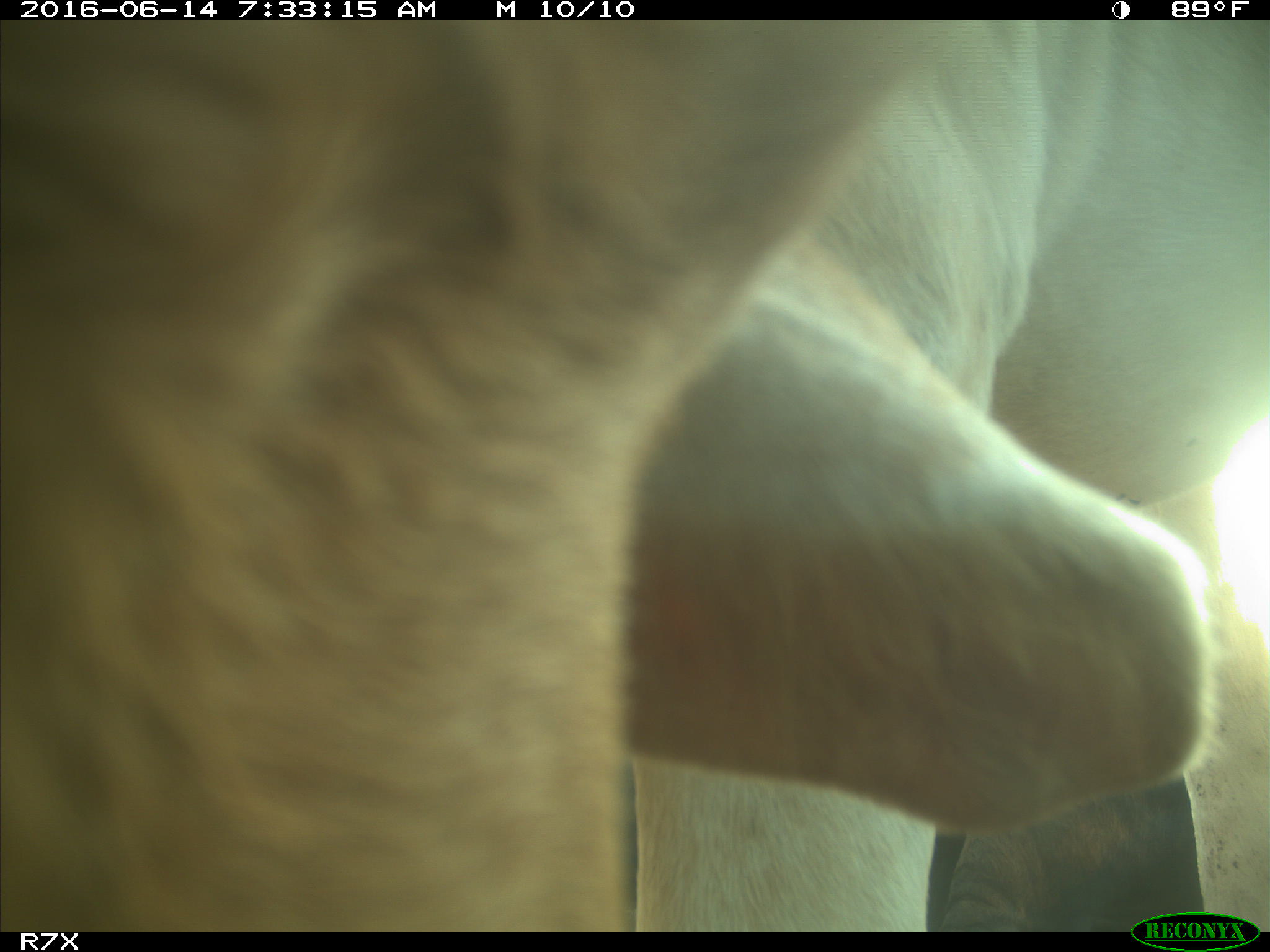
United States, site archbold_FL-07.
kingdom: Animalia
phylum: Chordata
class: Mammalia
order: Artiodactyla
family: Bovidae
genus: Bos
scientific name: Bos taurus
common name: domestic cow